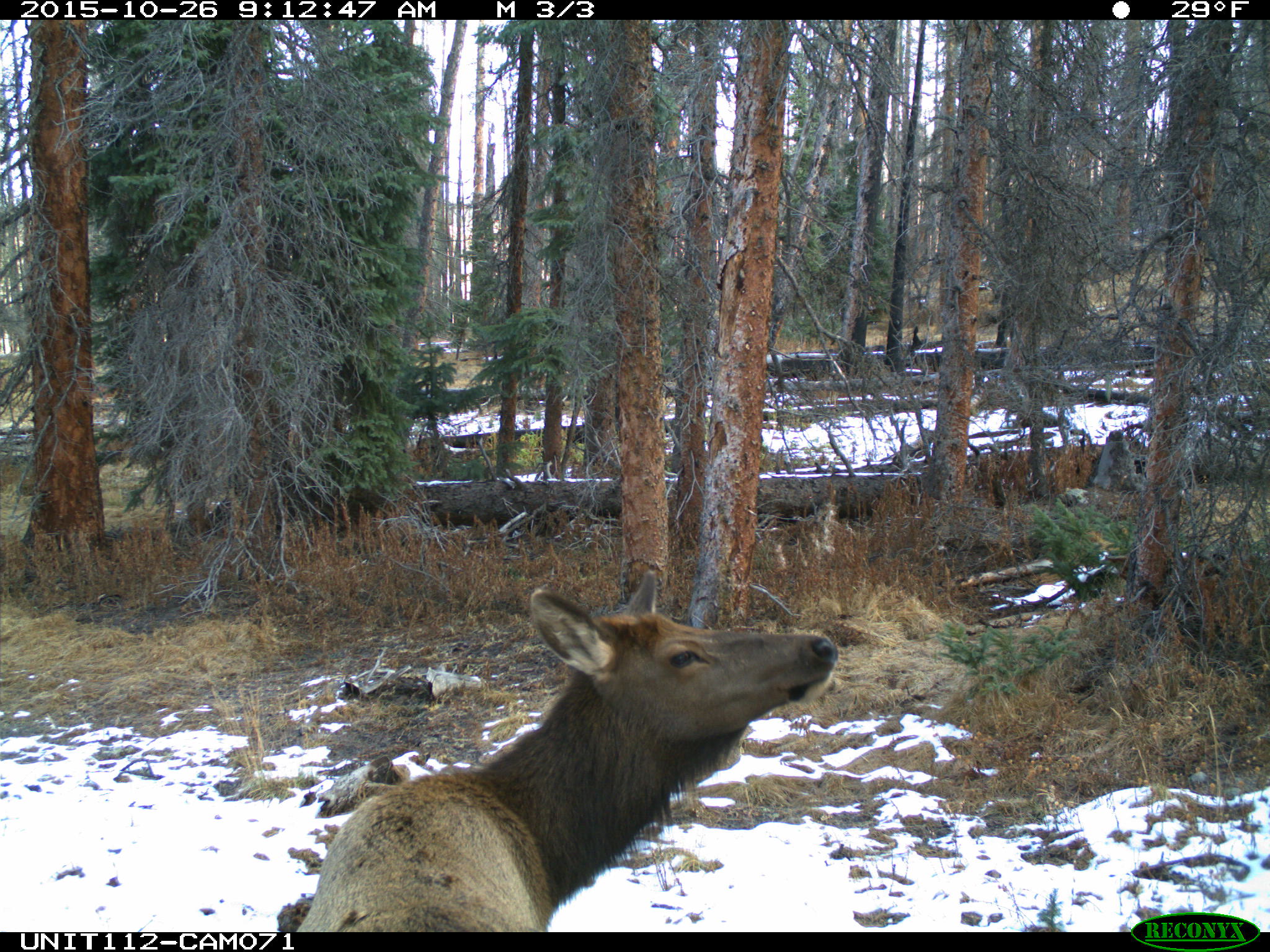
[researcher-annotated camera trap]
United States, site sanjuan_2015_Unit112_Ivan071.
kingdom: Animalia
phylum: Chordata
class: Mammalia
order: Artiodactyla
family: Cervidae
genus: Cervus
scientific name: Cervus elaphus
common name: red deer